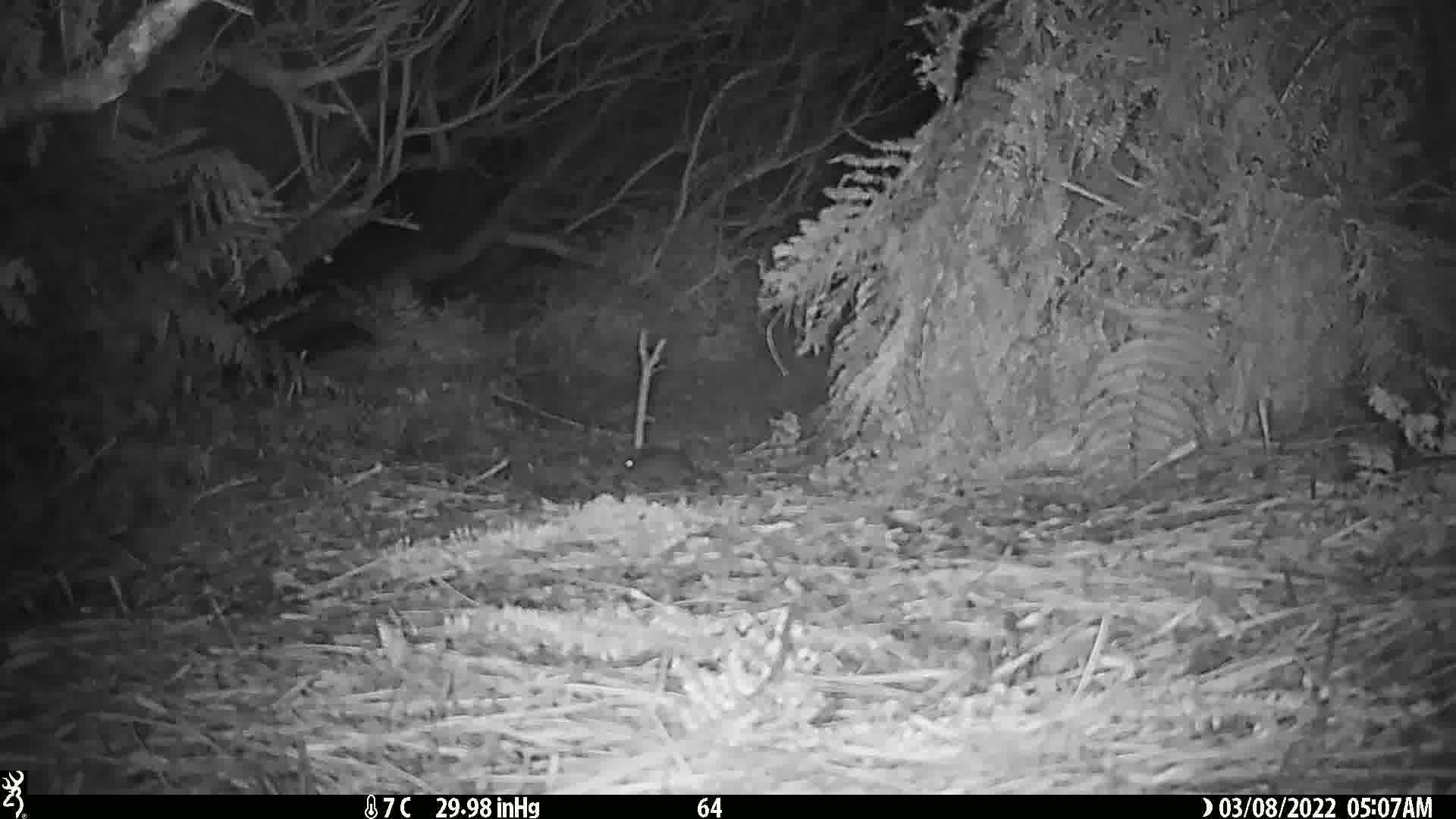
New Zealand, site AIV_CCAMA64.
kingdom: Animalia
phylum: Chordata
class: Mammalia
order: Rodentia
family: Muridae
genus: Mus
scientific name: Mus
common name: mouse